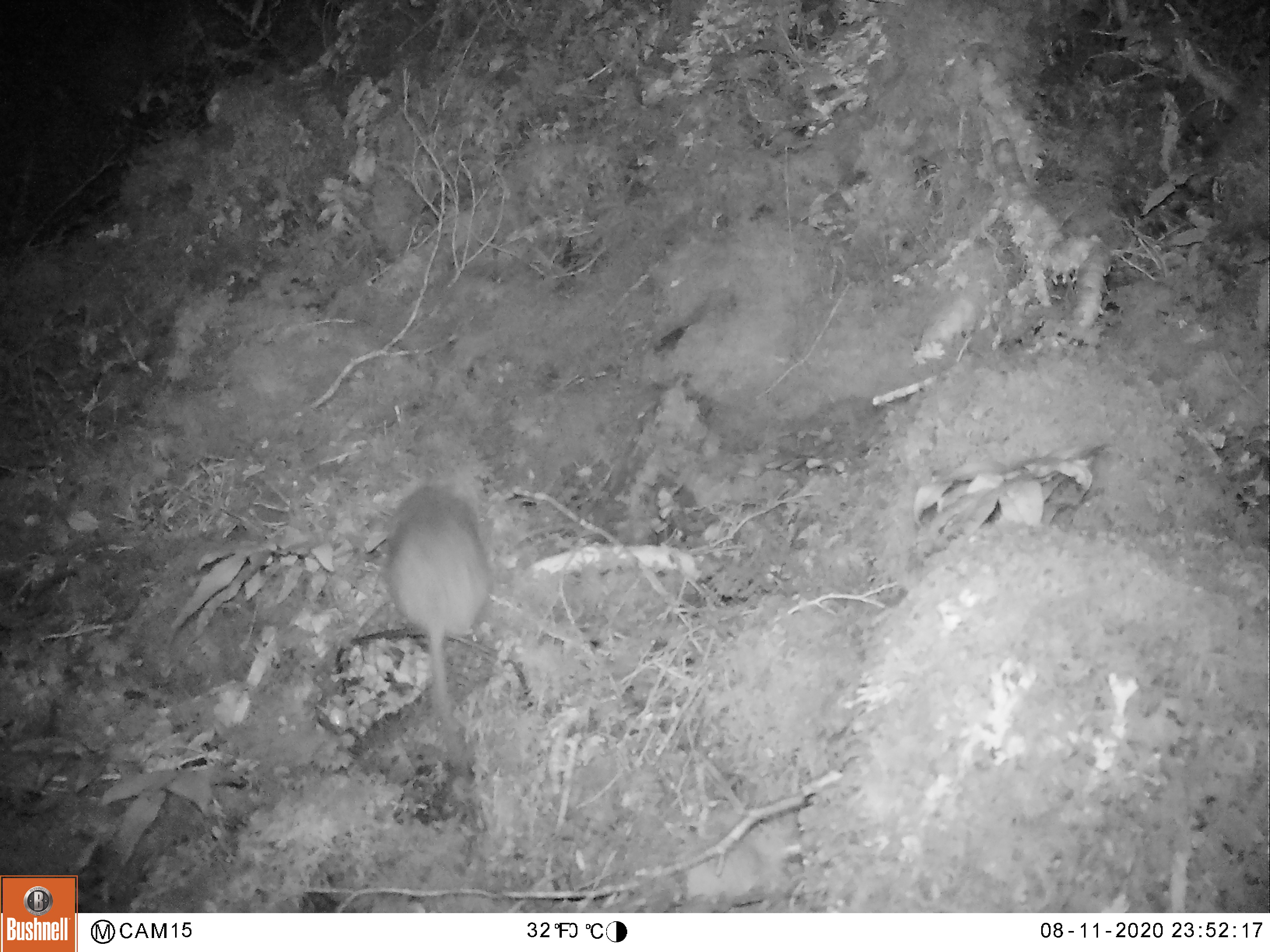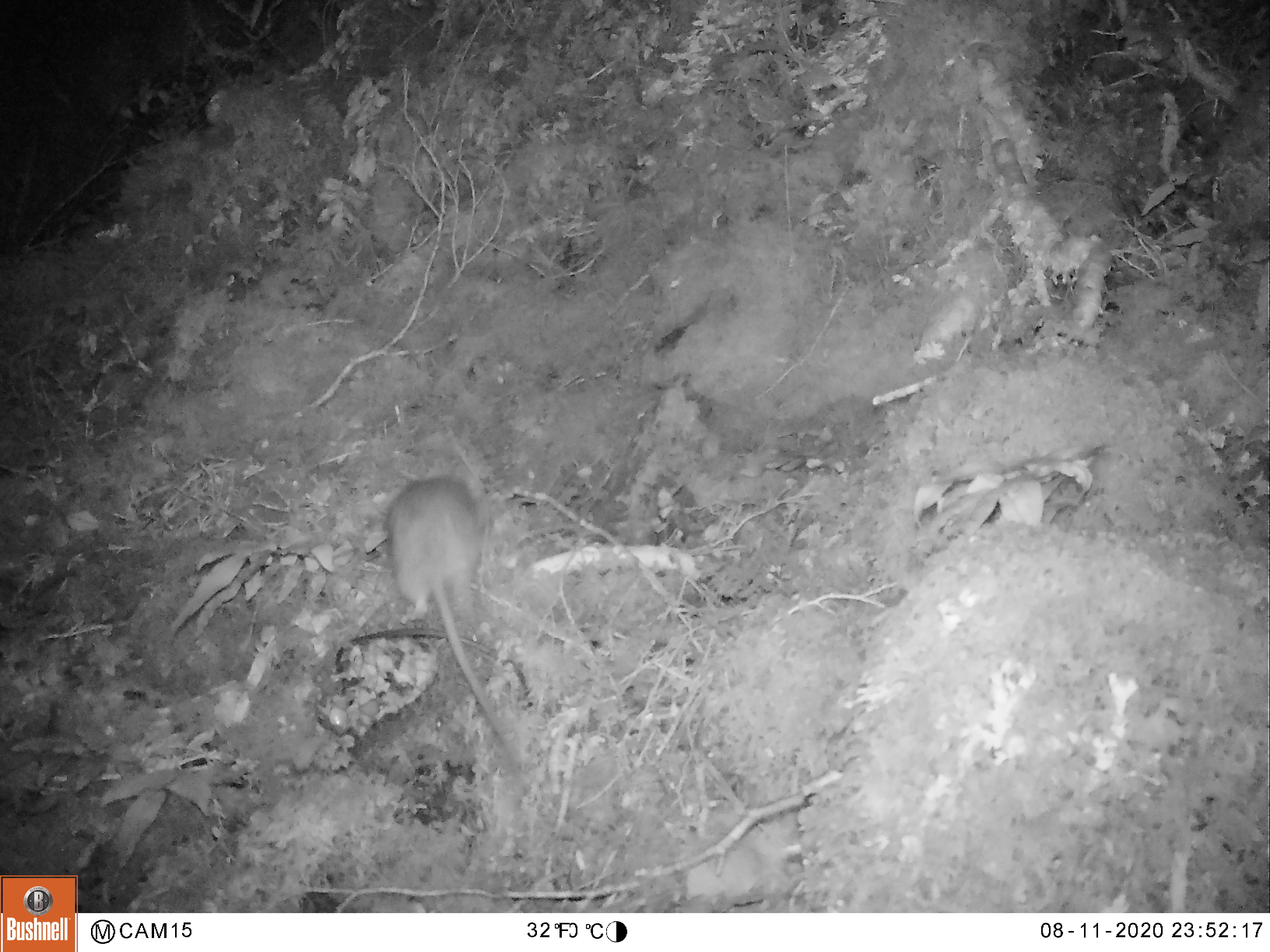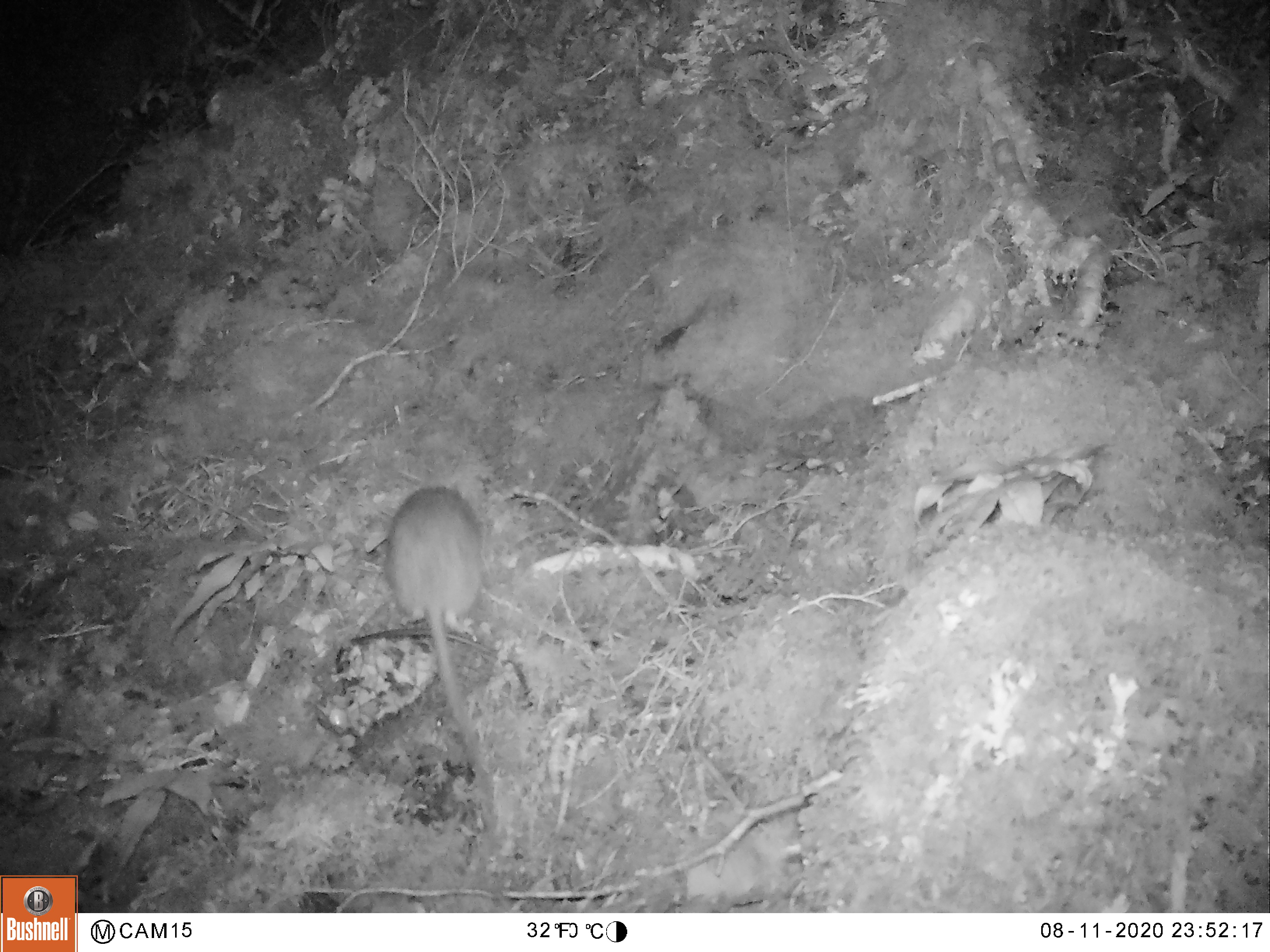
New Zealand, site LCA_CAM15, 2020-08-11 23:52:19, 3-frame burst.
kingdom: Animalia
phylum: Chordata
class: Mammalia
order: Rodentia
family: Muridae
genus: Rattus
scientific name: Rattus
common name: rat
Rat (Rattus).